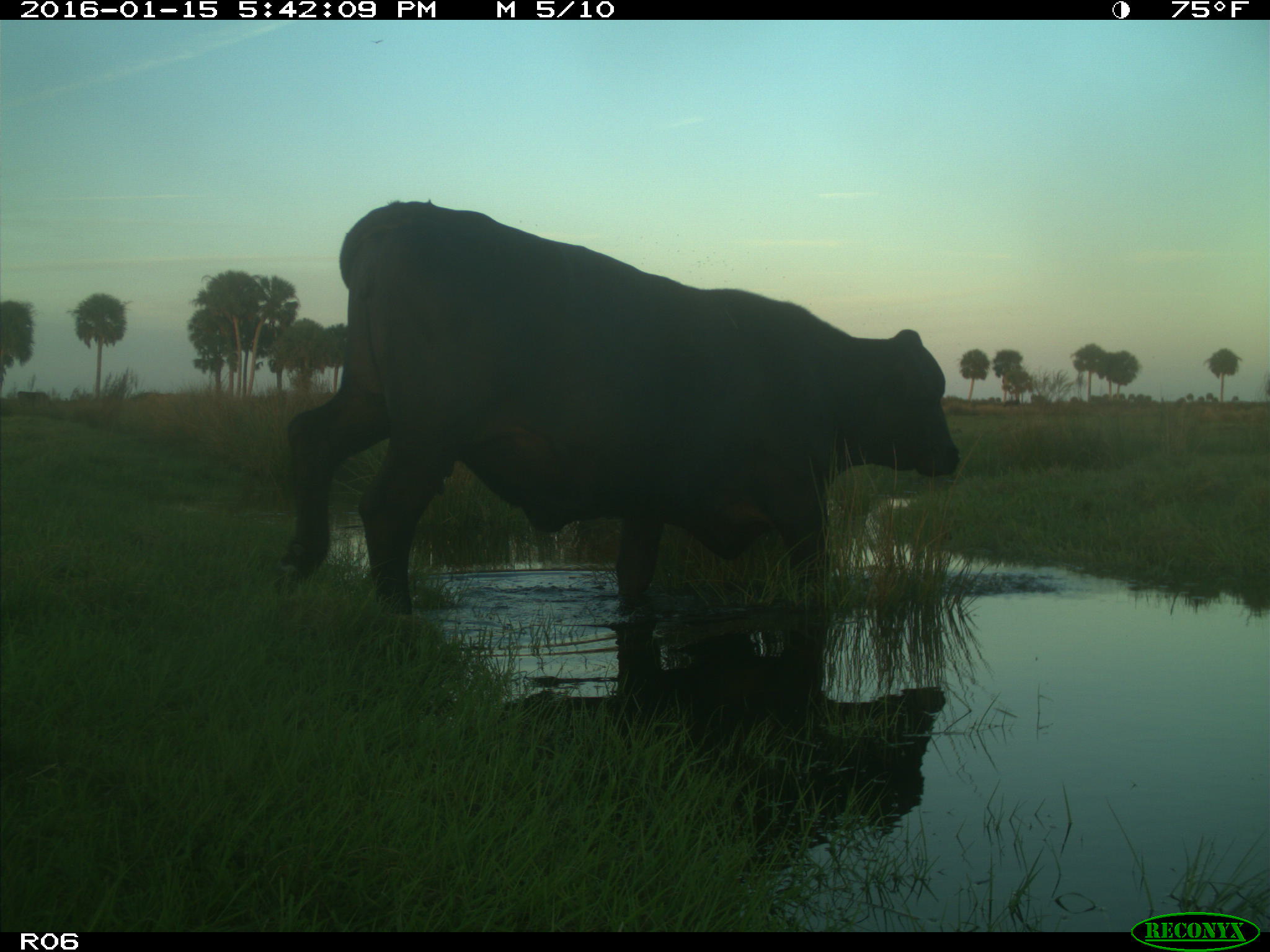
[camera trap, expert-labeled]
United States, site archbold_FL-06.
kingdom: Animalia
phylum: Chordata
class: Mammalia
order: Artiodactyla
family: Bovidae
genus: Bos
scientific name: Bos taurus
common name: domestic cow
Bos taurus (domestic cow).